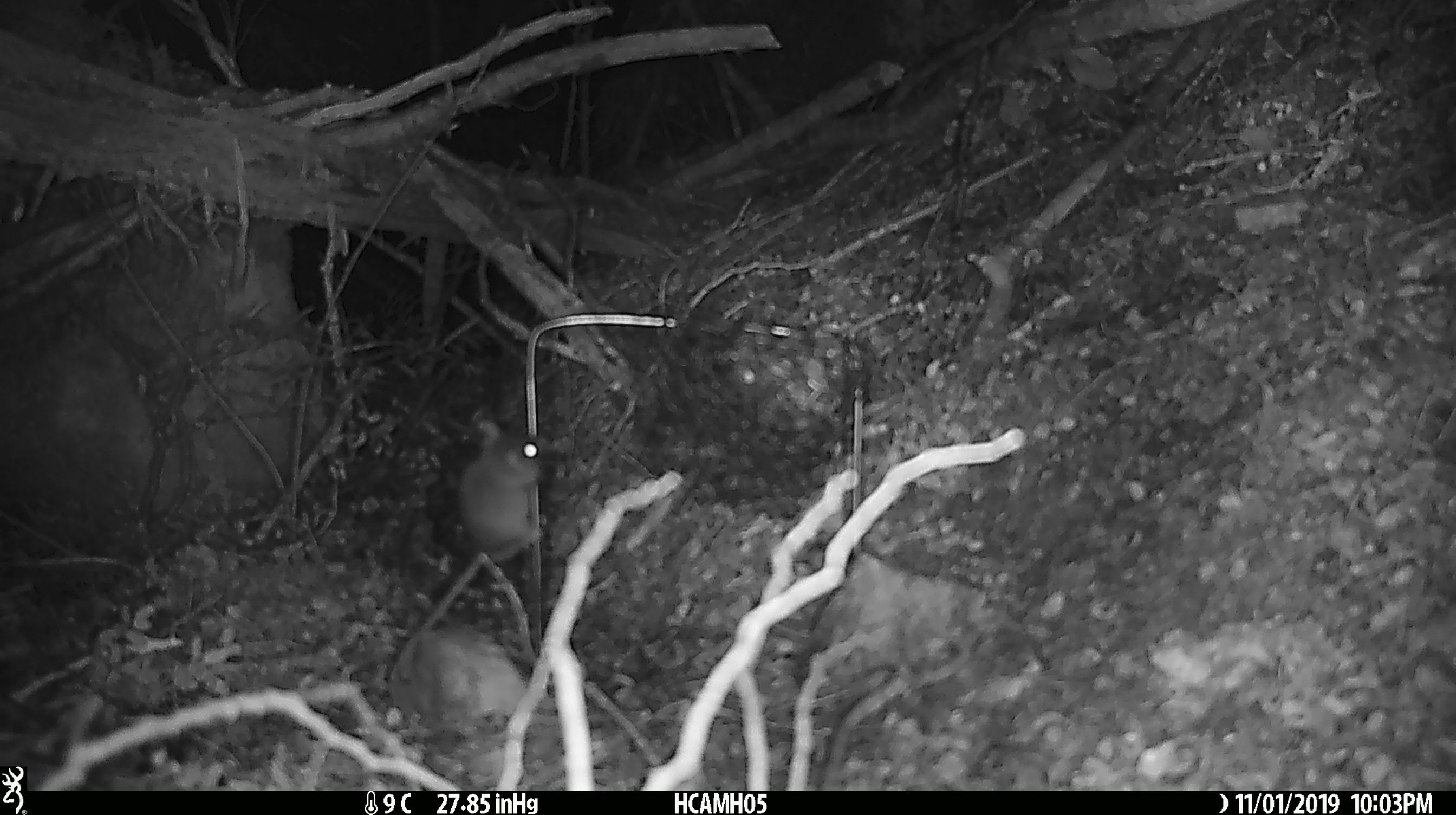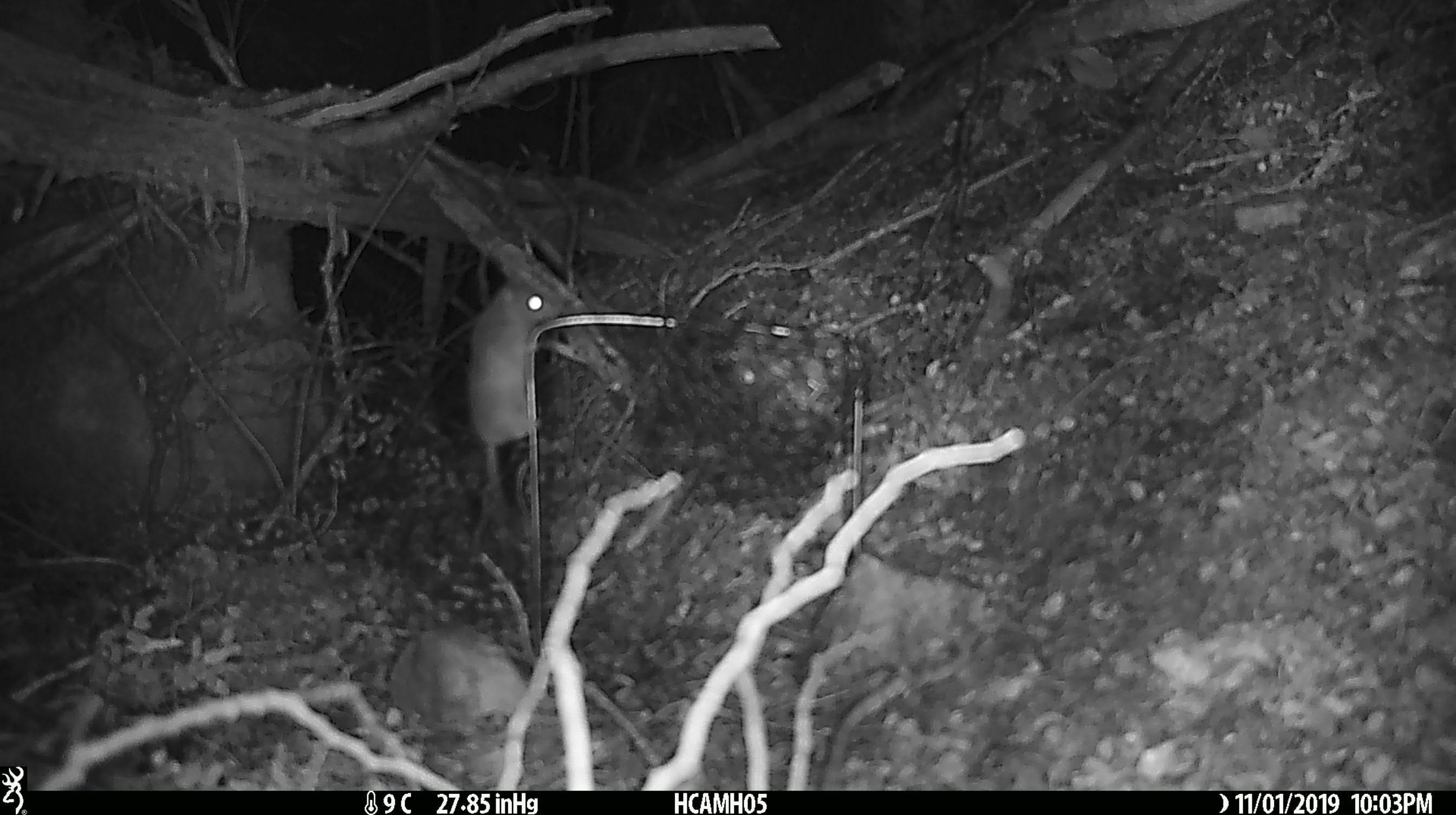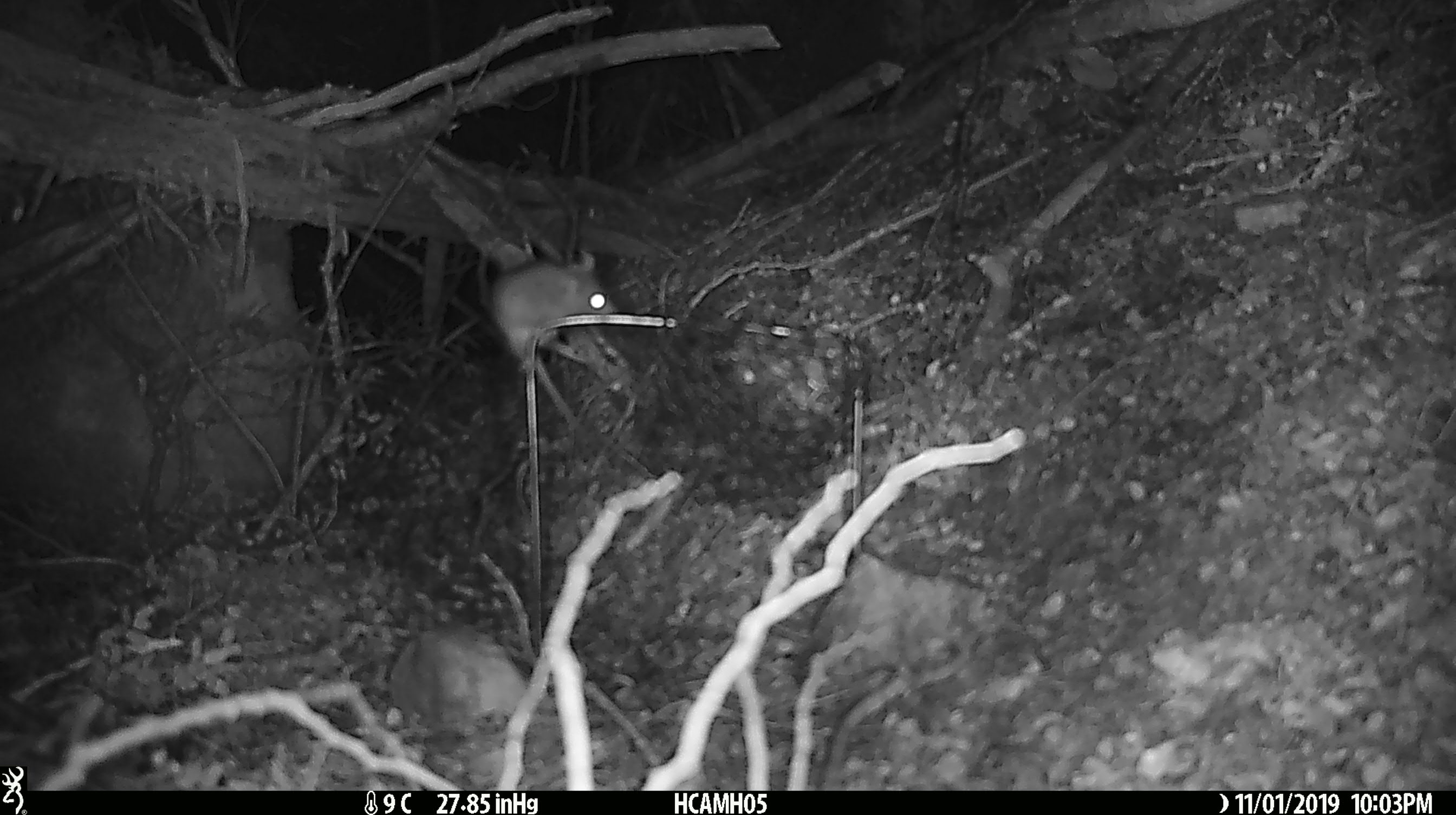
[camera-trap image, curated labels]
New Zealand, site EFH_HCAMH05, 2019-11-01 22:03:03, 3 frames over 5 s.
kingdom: Animalia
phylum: Chordata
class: Mammalia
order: Rodentia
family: Muridae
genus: Mus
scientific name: Mus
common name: mouse